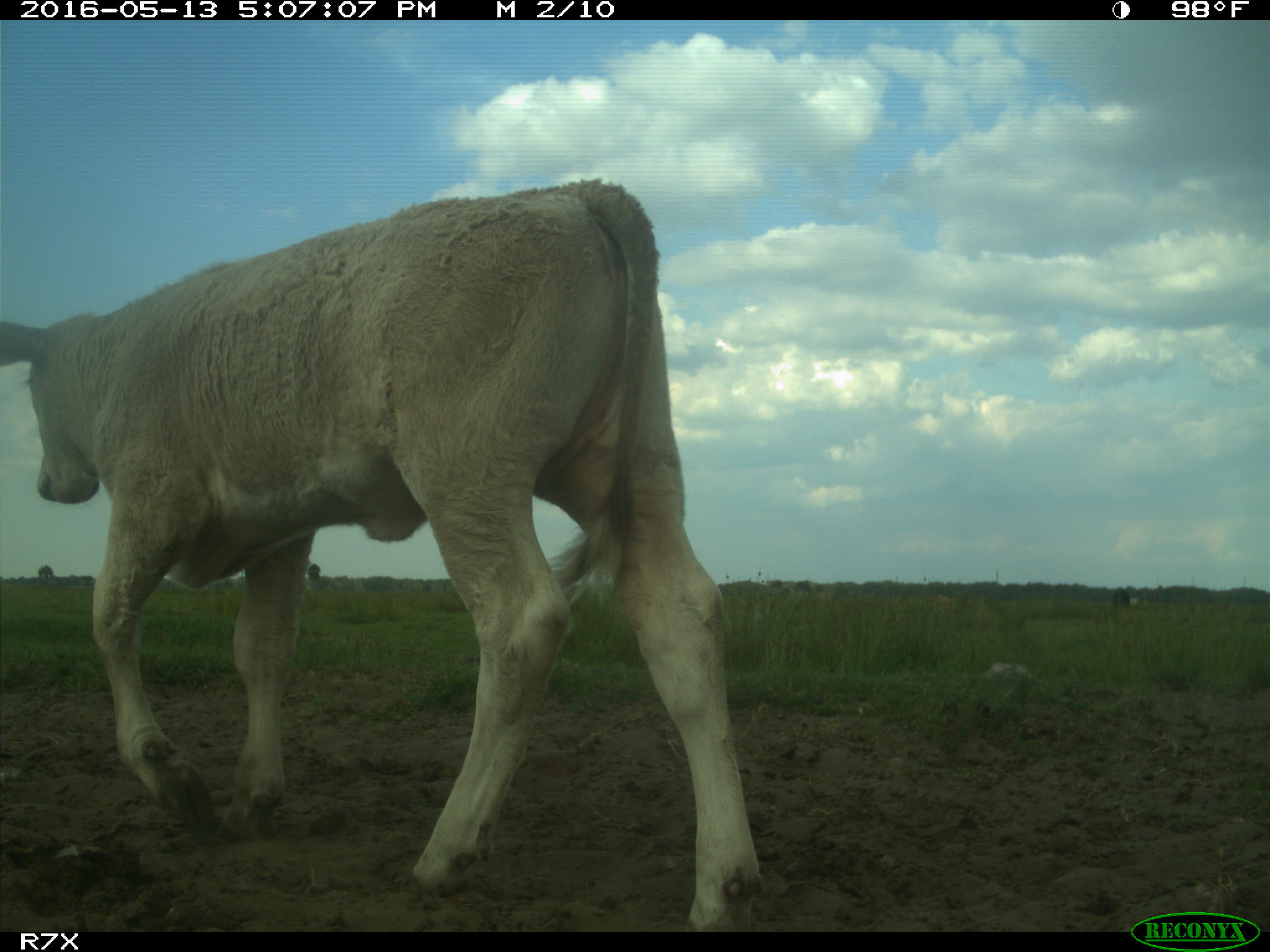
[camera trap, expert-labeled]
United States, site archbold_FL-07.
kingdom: Animalia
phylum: Chordata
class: Mammalia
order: Artiodactyla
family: Bovidae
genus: Bos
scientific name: Bos taurus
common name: domestic cow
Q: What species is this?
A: Bos taurus (domestic cow).